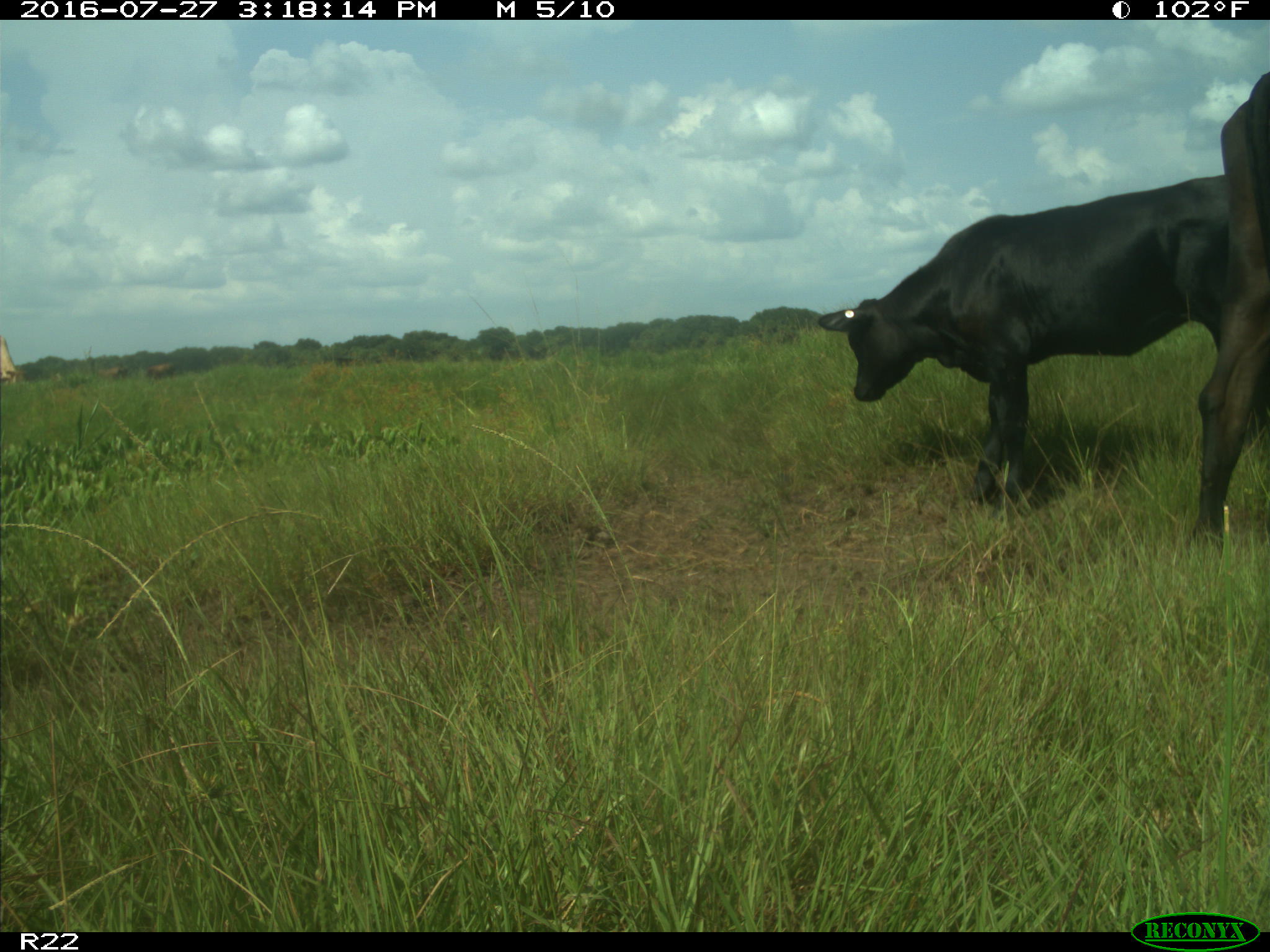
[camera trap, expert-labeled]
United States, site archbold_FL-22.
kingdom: Animalia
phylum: Chordata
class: Mammalia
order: Artiodactyla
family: Bovidae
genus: Bos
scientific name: Bos taurus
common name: domestic cow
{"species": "Bos taurus (domestic cow)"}